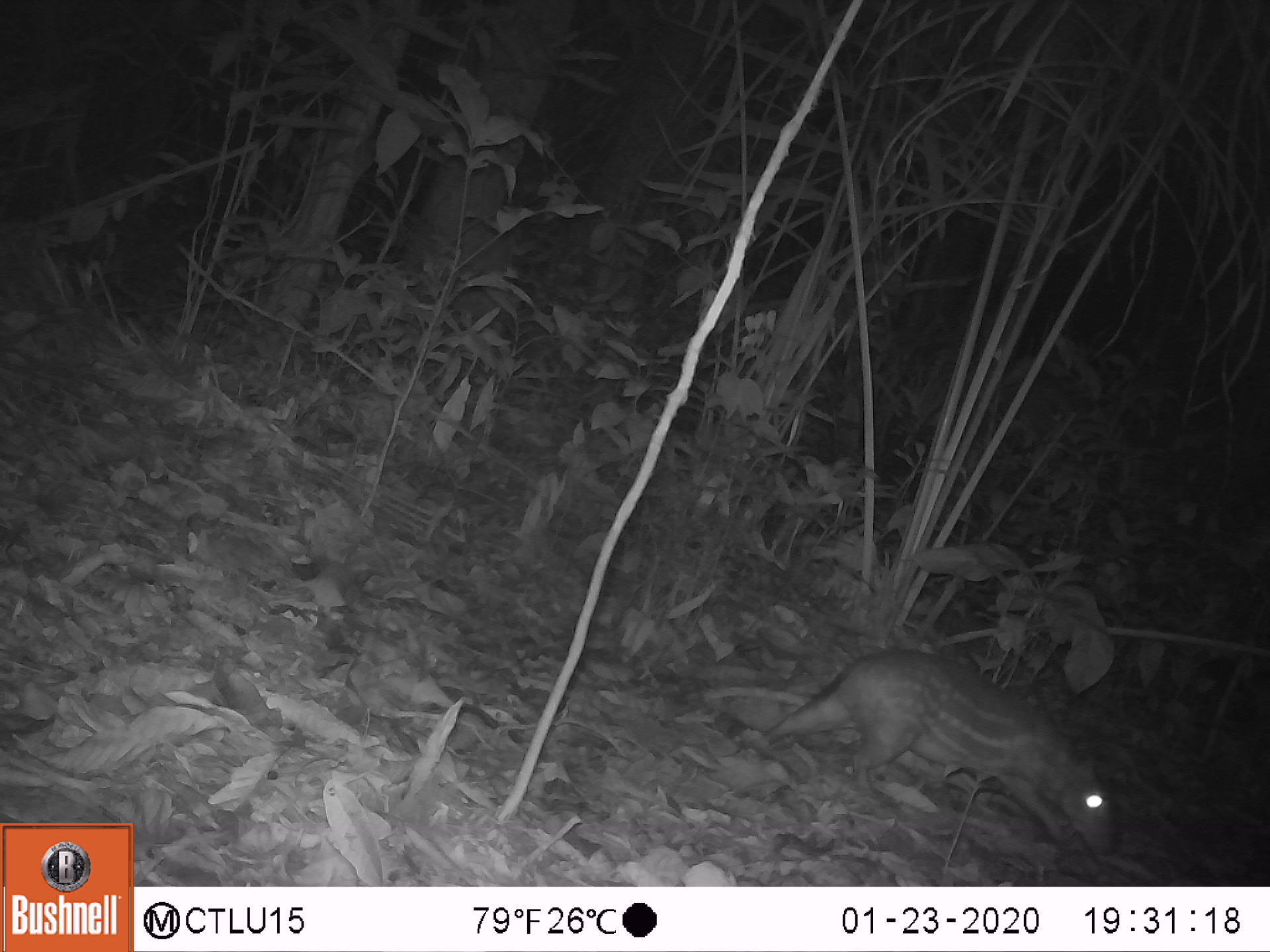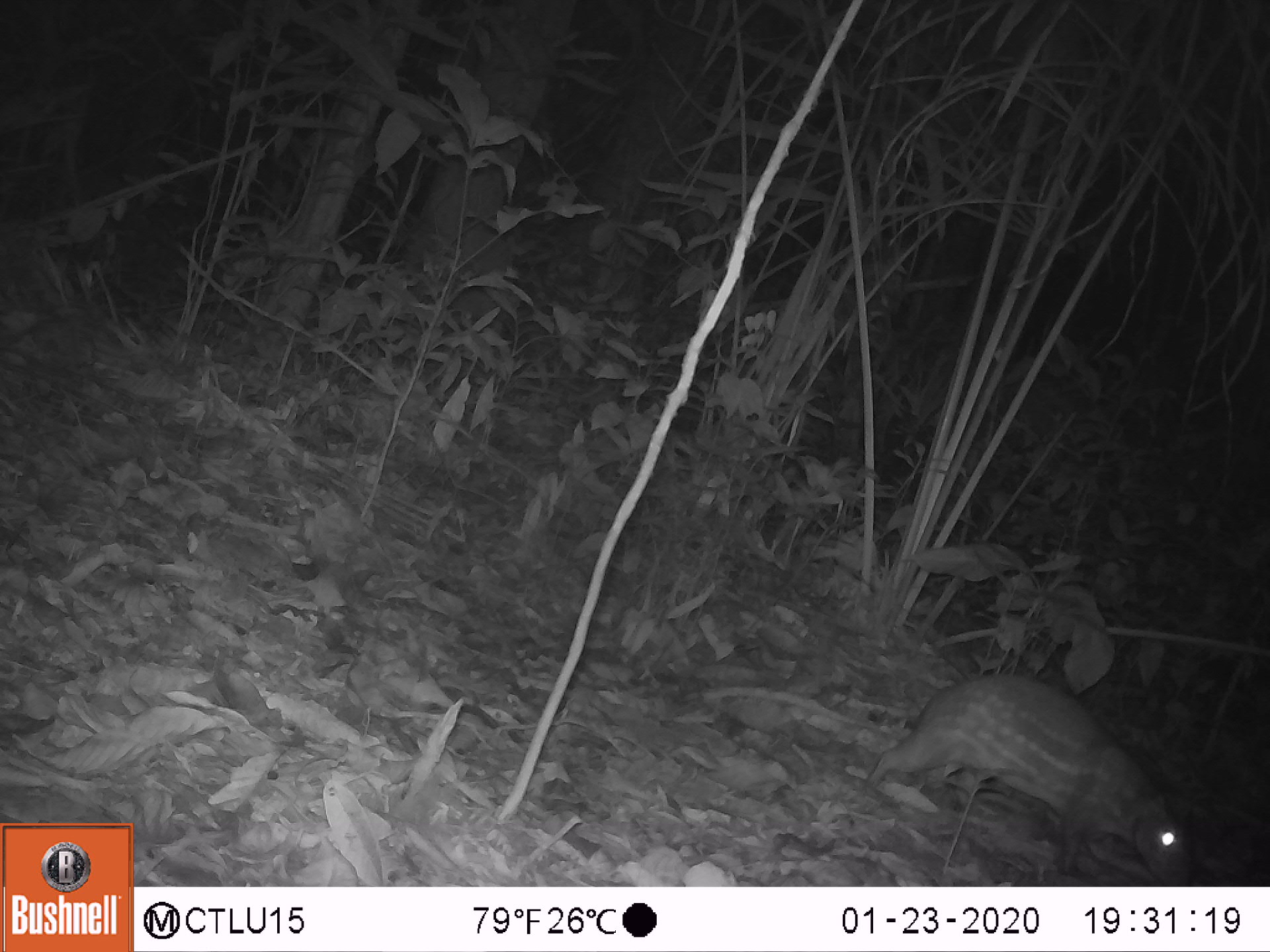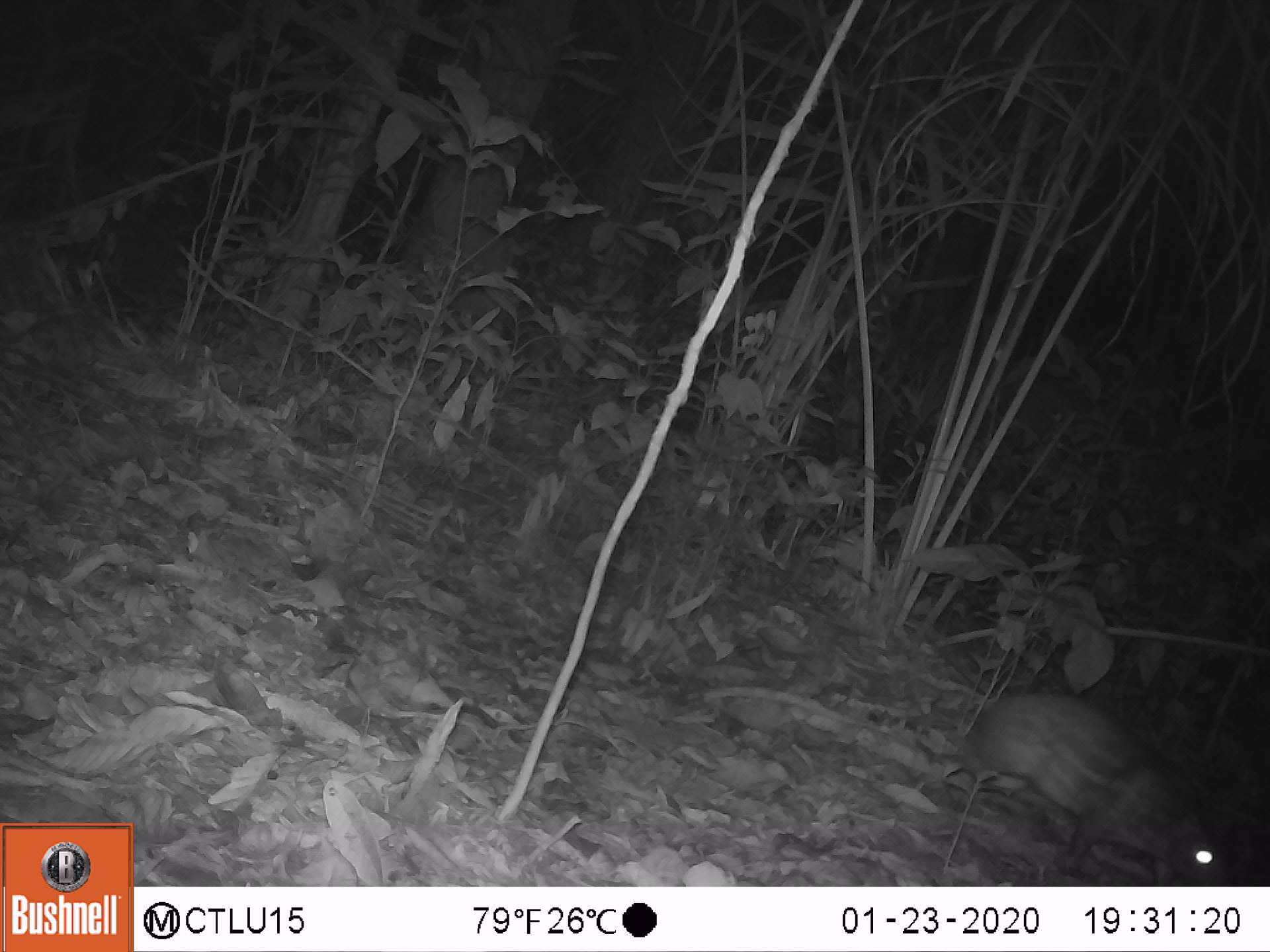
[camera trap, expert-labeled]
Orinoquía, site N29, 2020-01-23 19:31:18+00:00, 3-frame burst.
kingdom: Animalia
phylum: Chordata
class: Mammalia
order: Rodentia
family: Cuniculidae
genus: Cuniculus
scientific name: Cuniculus paca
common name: spotted paca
Spotted paca (Cuniculus paca).